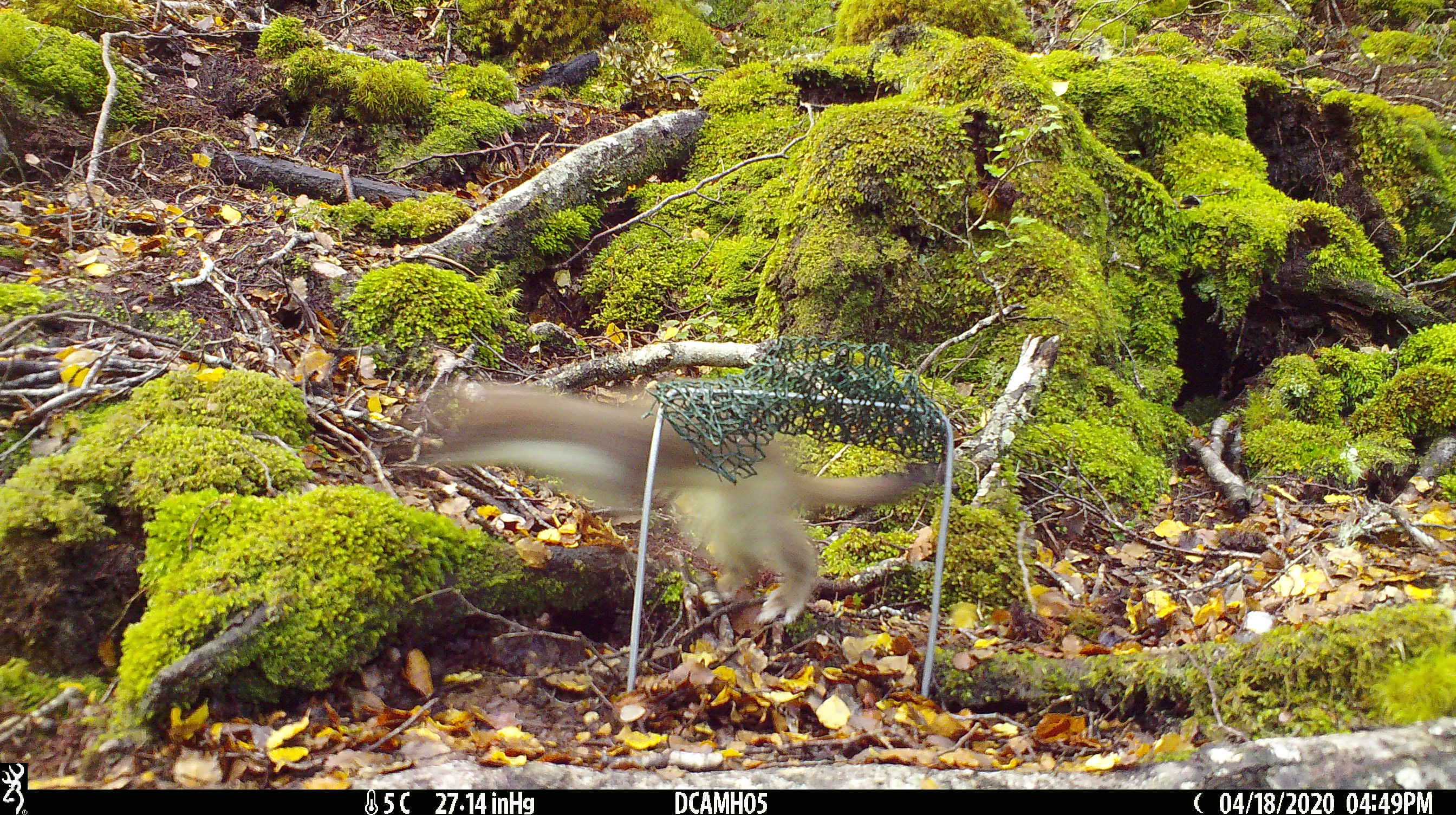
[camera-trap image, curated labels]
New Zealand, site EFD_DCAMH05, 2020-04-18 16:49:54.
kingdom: Animalia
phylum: Chordata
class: Mammalia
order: Carnivora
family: Mustelidae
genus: Mustela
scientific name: Mustela erminea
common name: stoat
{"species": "stoat (Mustela erminea)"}